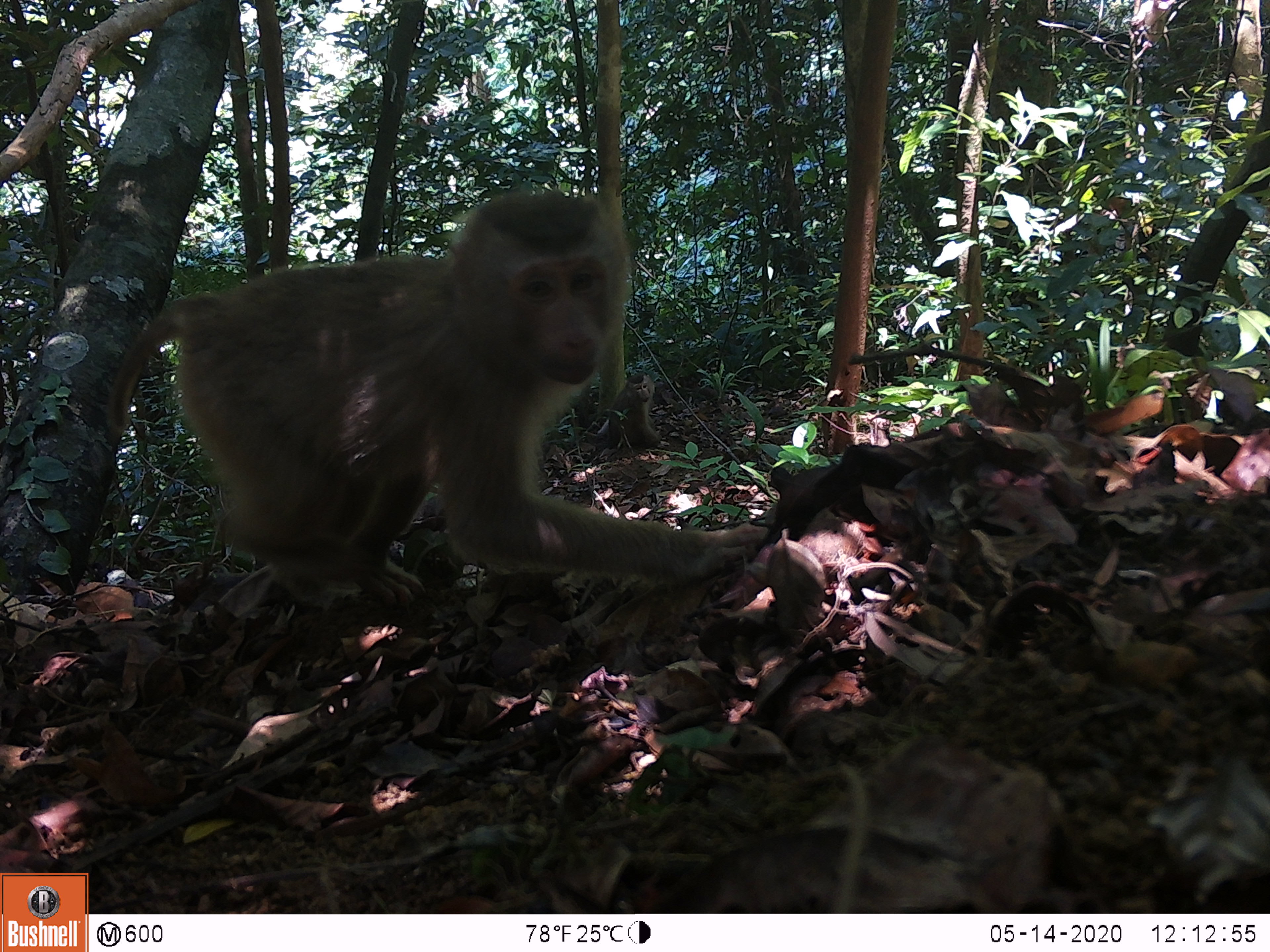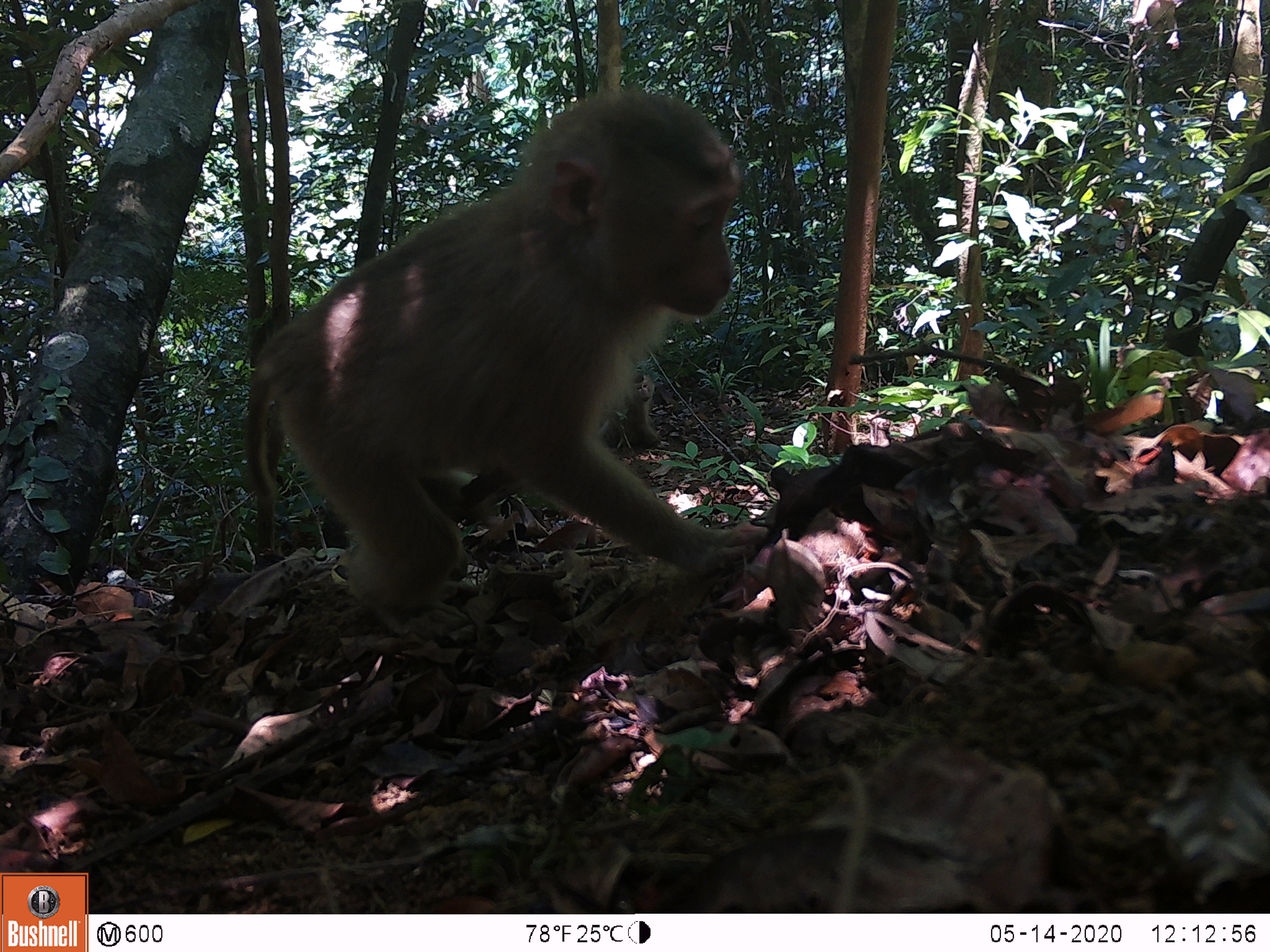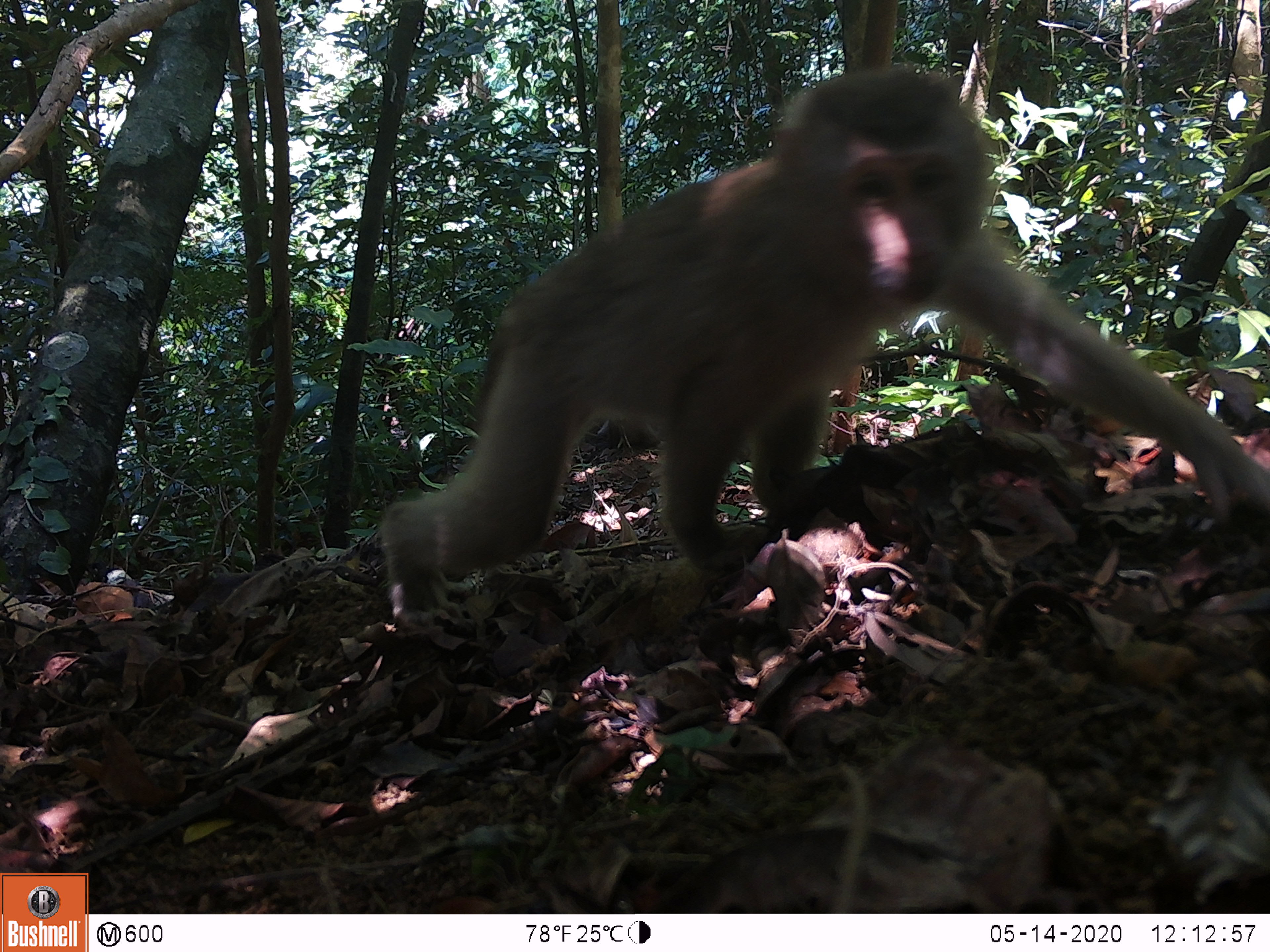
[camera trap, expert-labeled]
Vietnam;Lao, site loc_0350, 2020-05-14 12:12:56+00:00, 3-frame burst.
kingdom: Animalia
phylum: Chordata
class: Mammalia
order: Primates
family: Cercopithecidae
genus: Macaca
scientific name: Macaca nemestrina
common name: pig-tailed macaque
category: pig tailed macaque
Pig tailed macaque (pig-tailed macaque) (Macaca nemestrina). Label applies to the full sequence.